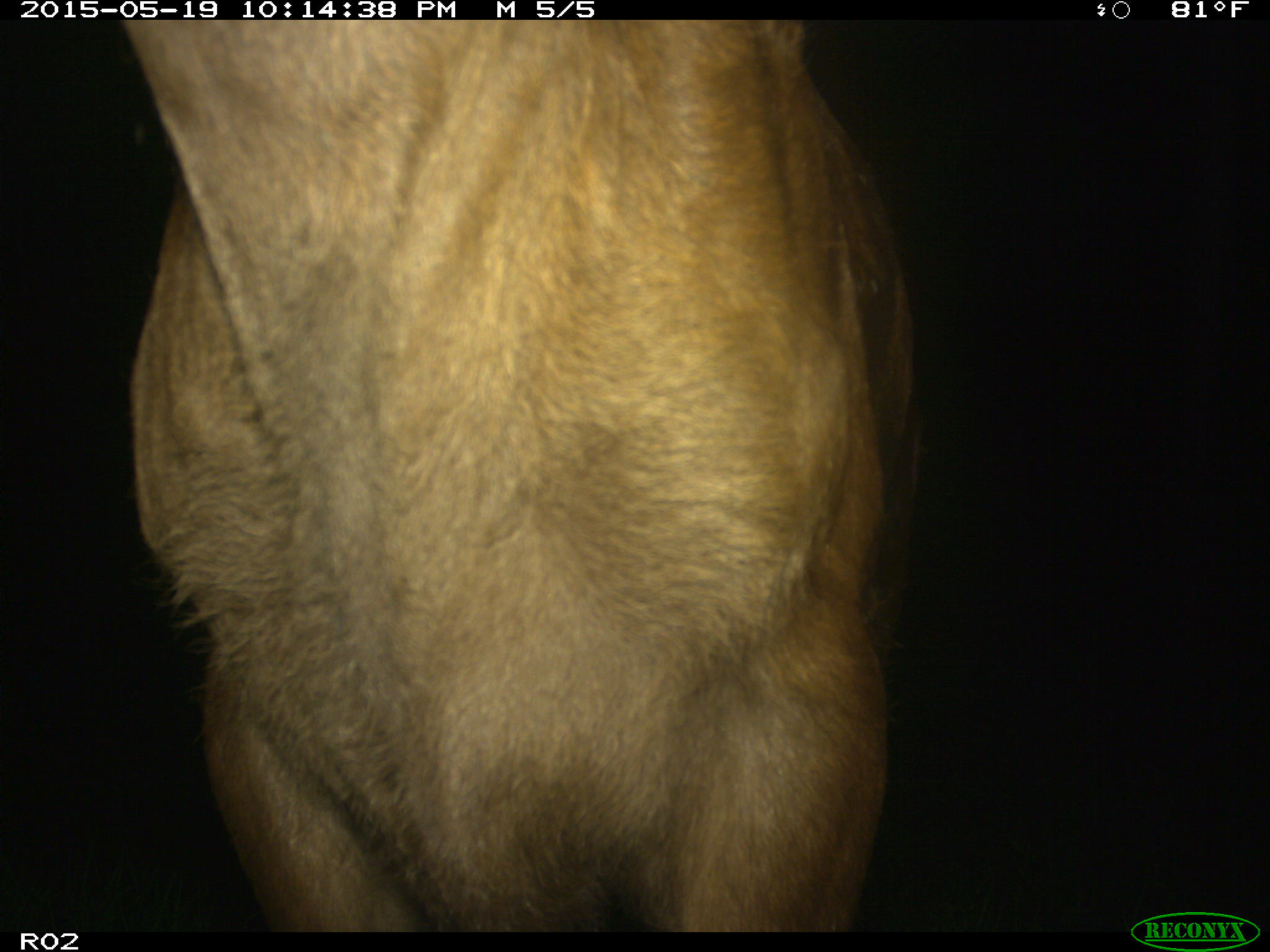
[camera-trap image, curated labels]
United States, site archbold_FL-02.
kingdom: Animalia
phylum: Chordata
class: Mammalia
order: Artiodactyla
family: Bovidae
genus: Bos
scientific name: Bos taurus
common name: domestic cow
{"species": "Bos taurus (domestic cow)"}